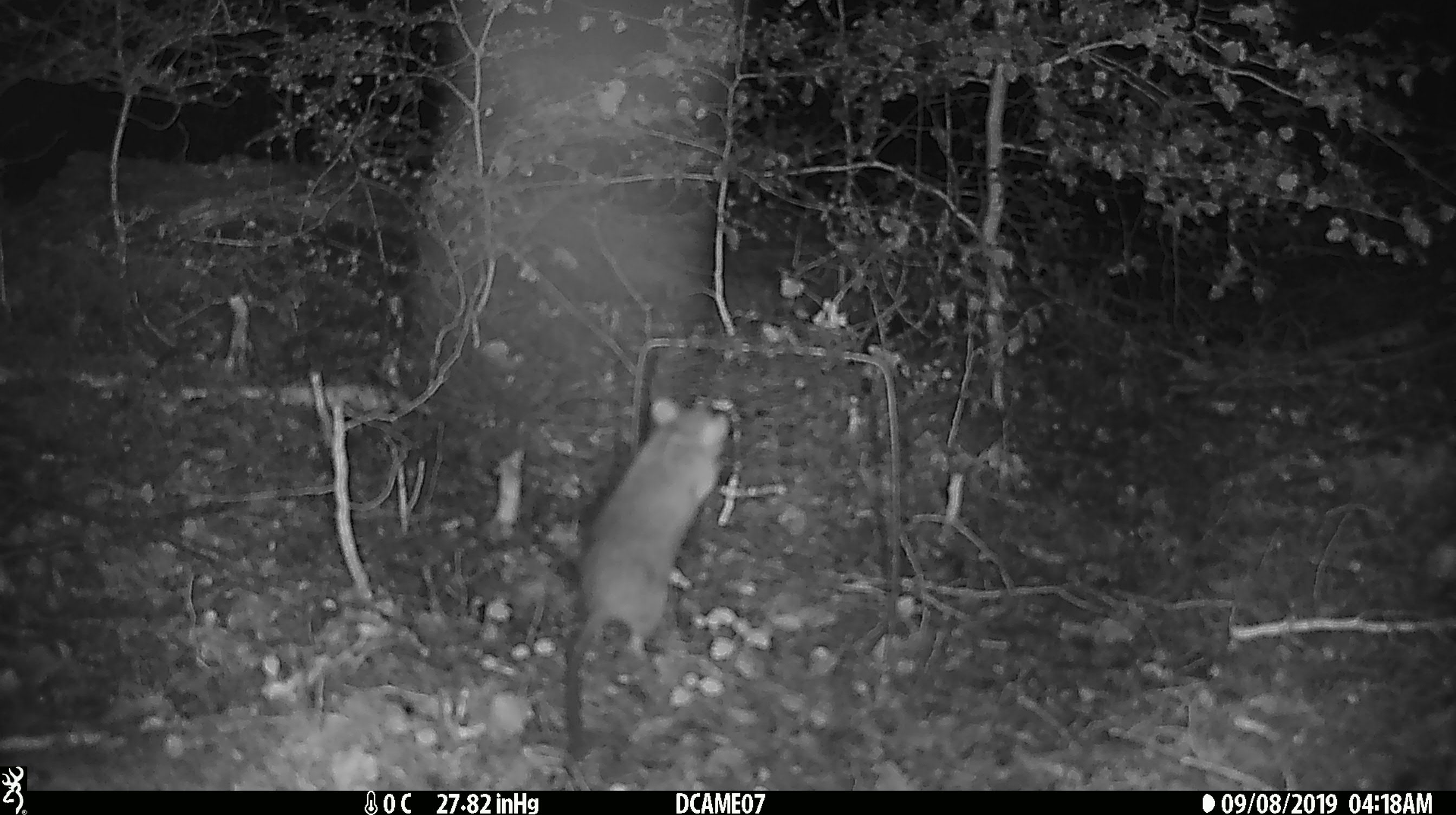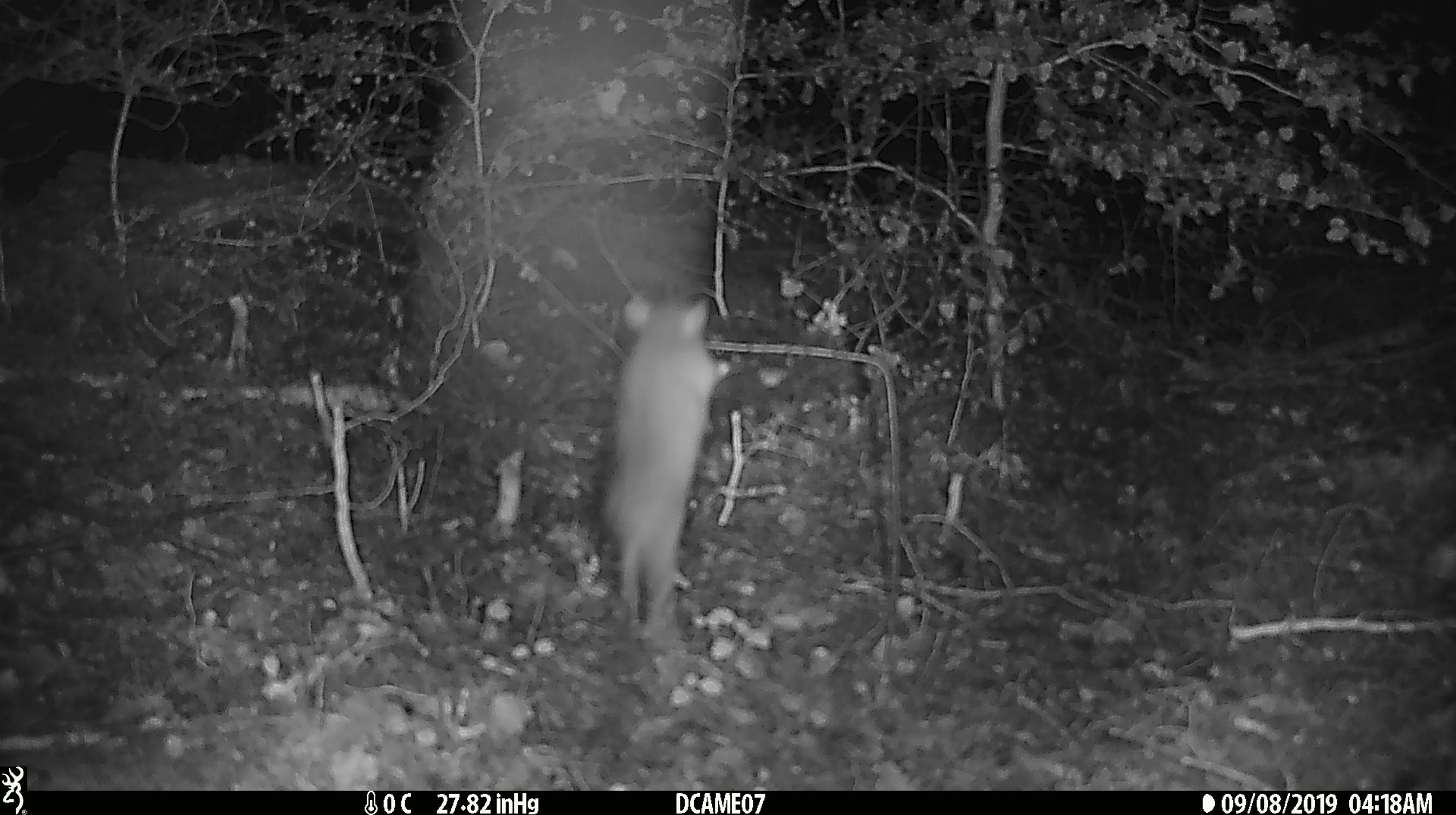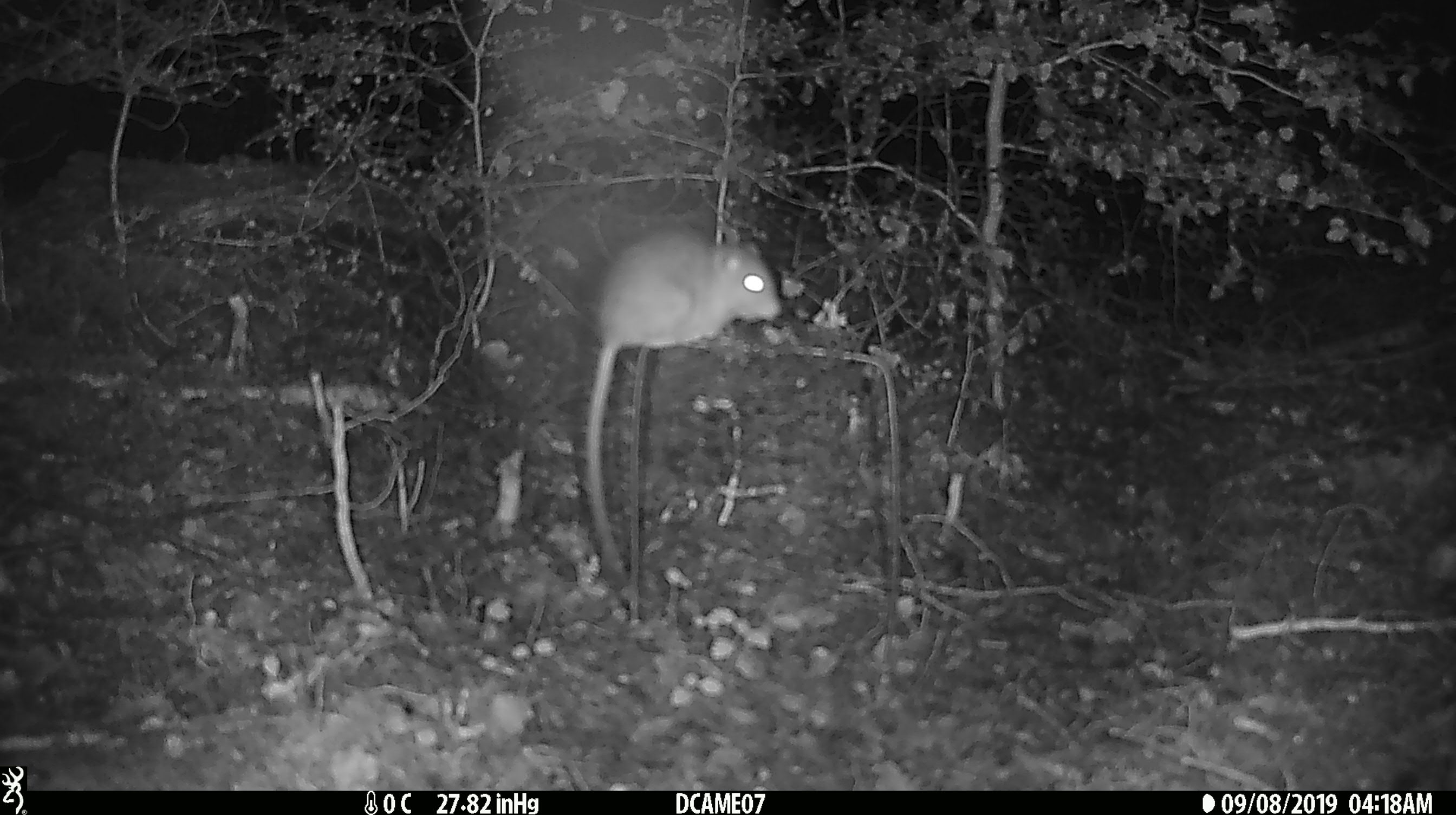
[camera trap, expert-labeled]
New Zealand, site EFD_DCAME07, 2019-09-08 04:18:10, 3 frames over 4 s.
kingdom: Animalia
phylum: Chordata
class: Mammalia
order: Rodentia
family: Muridae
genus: Rattus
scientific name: Rattus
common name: rat